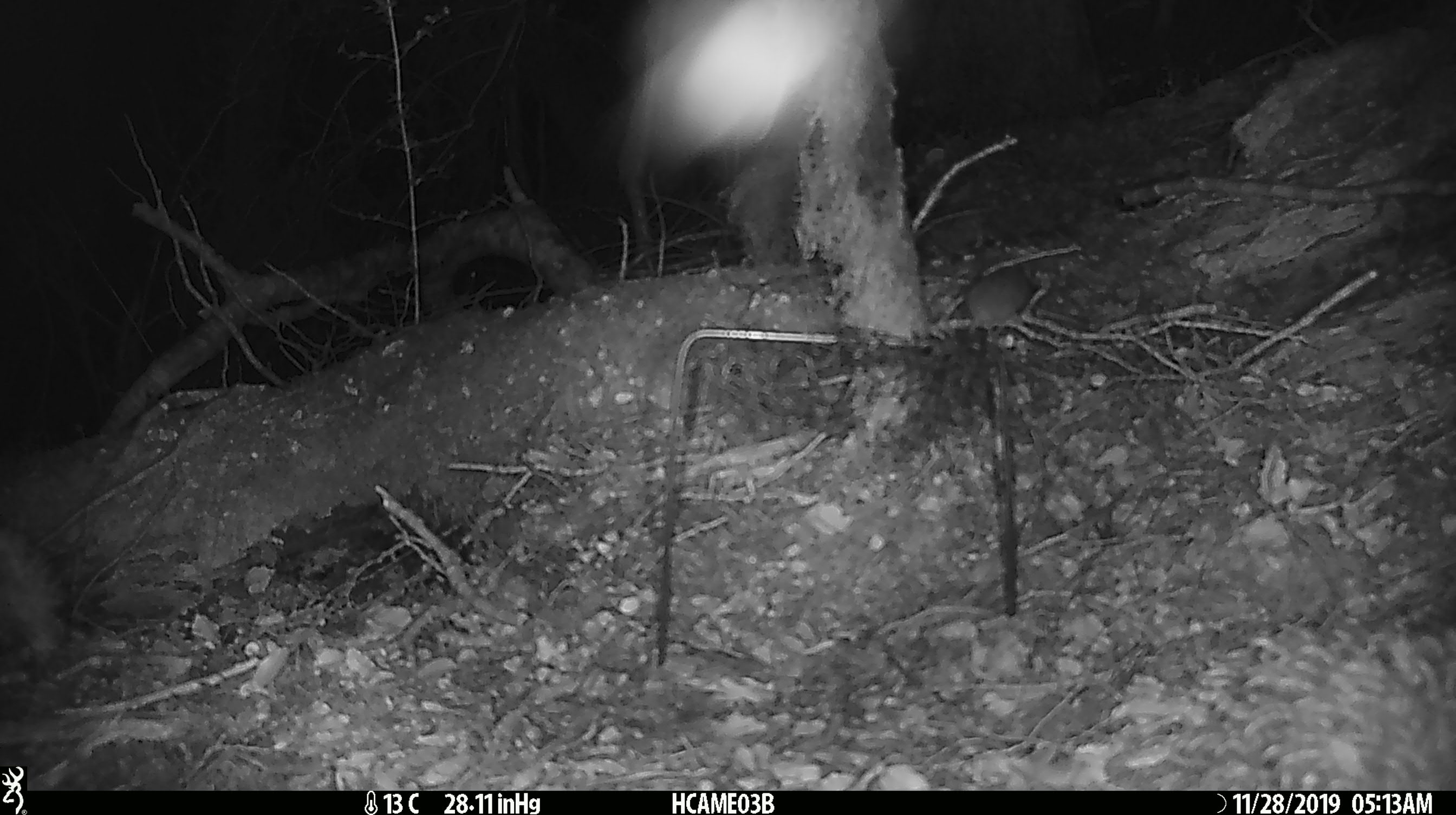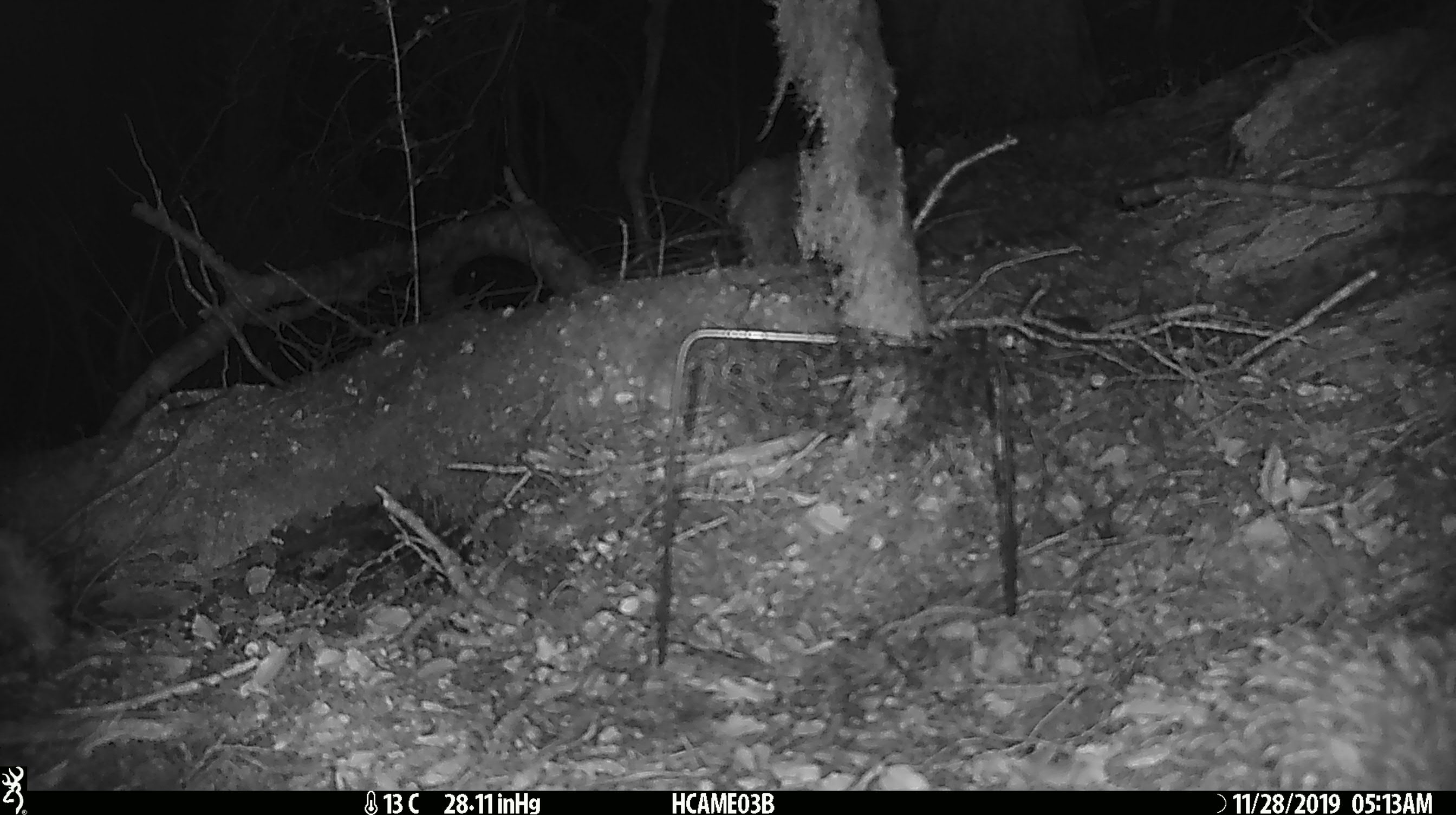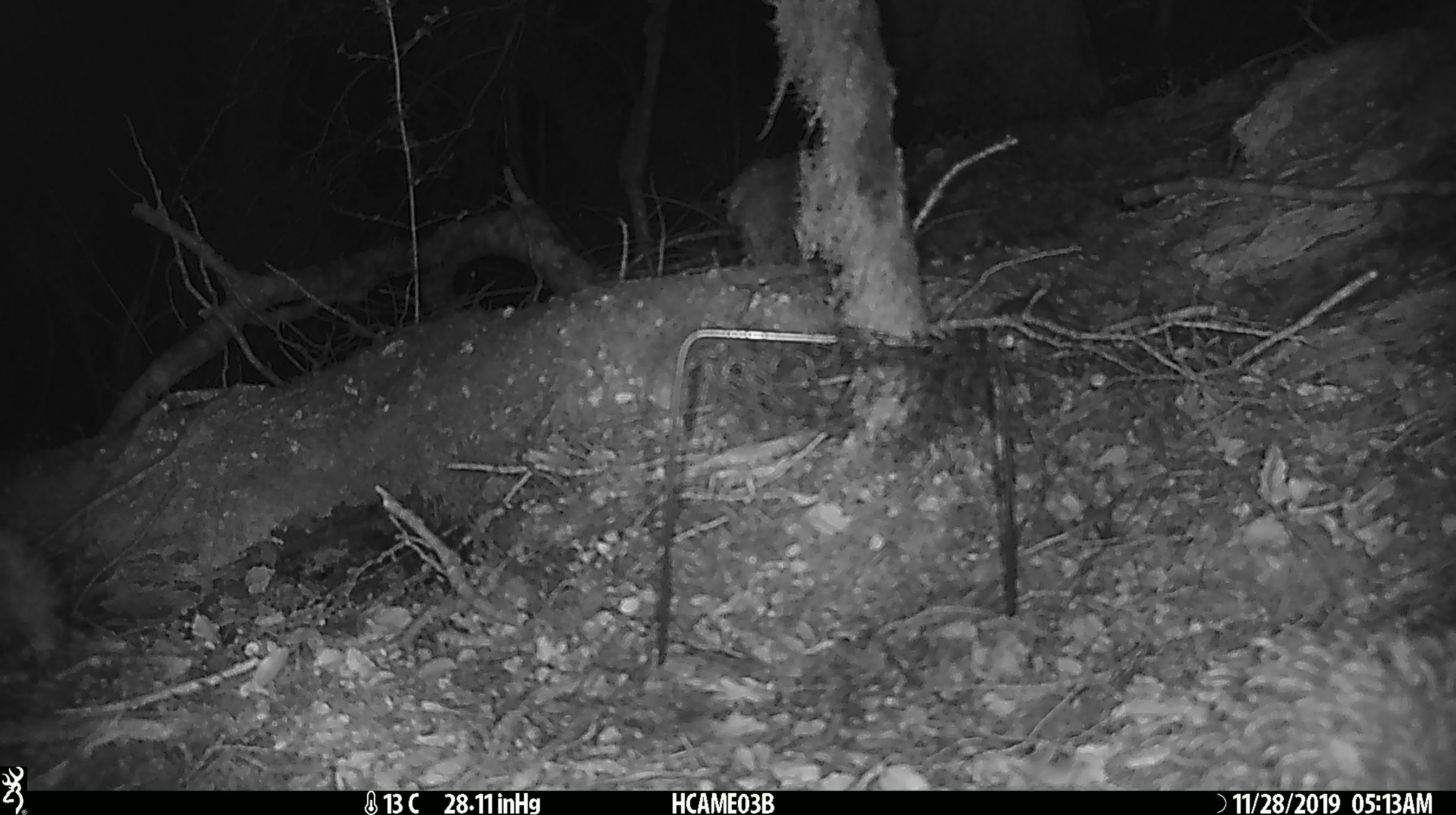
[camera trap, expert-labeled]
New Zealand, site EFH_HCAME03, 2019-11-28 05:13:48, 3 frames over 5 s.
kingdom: Animalia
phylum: Chordata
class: Mammalia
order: Rodentia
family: Muridae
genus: Mus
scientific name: Mus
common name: mouse